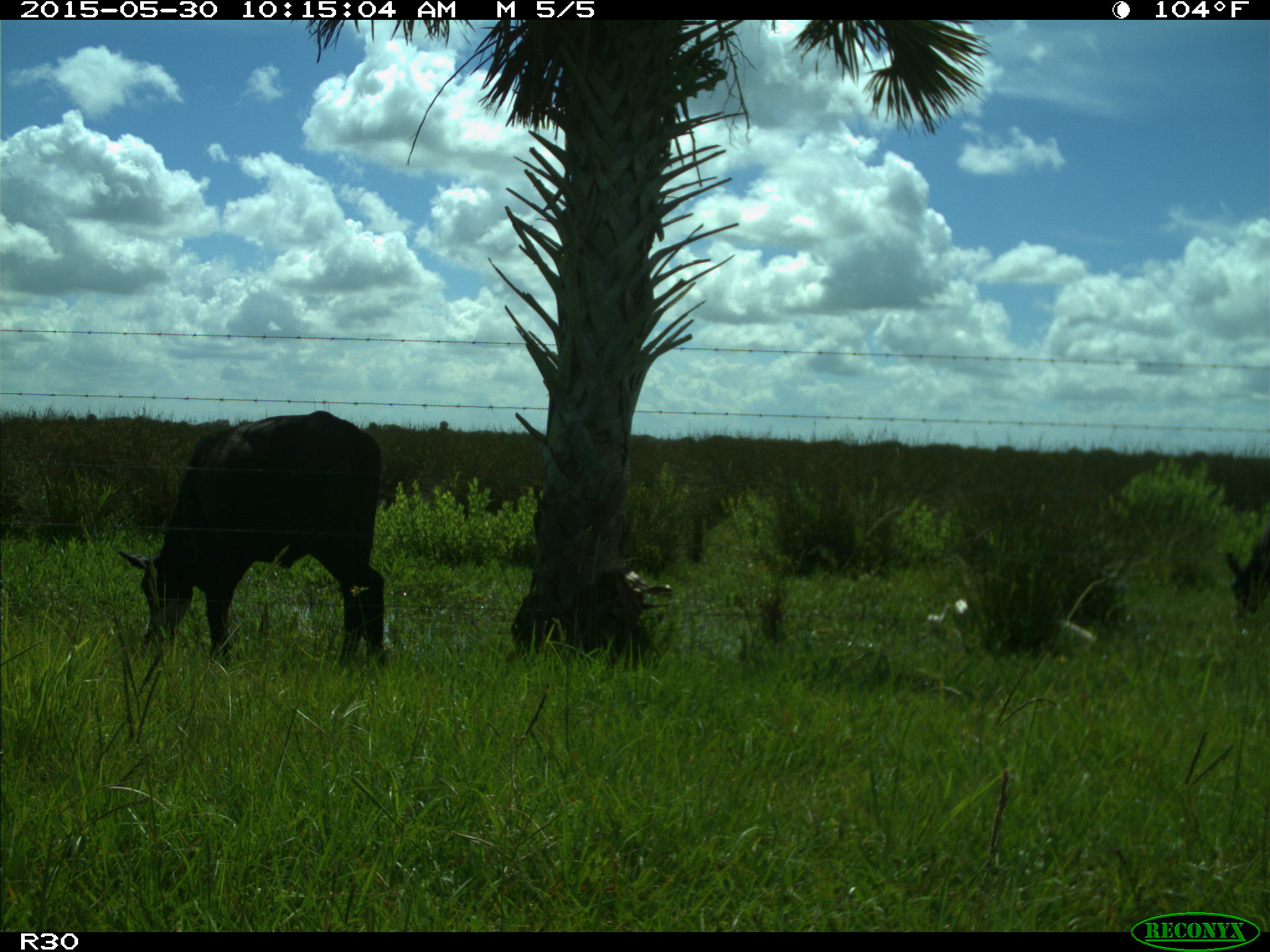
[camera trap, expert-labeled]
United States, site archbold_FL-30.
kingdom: Animalia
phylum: Chordata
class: Mammalia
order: Artiodactyla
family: Bovidae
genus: Bos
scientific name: Bos taurus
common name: domestic cow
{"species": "Bos taurus (domestic cow)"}